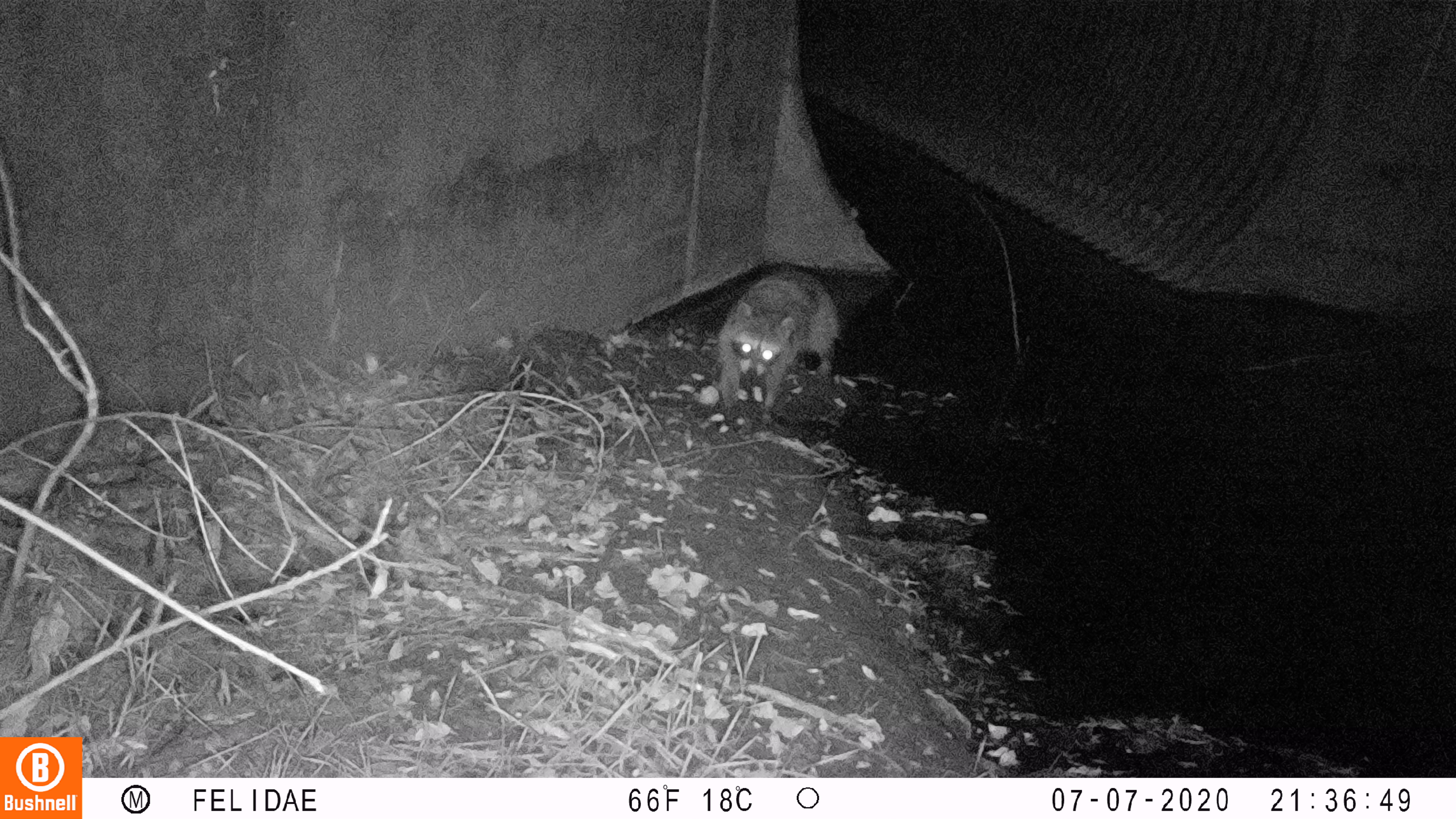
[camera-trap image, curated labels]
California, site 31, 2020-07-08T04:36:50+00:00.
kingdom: Animalia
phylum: Chordata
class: Mammalia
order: Carnivora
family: Procyonidae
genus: Procyon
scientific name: Procyon lotor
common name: raccoon